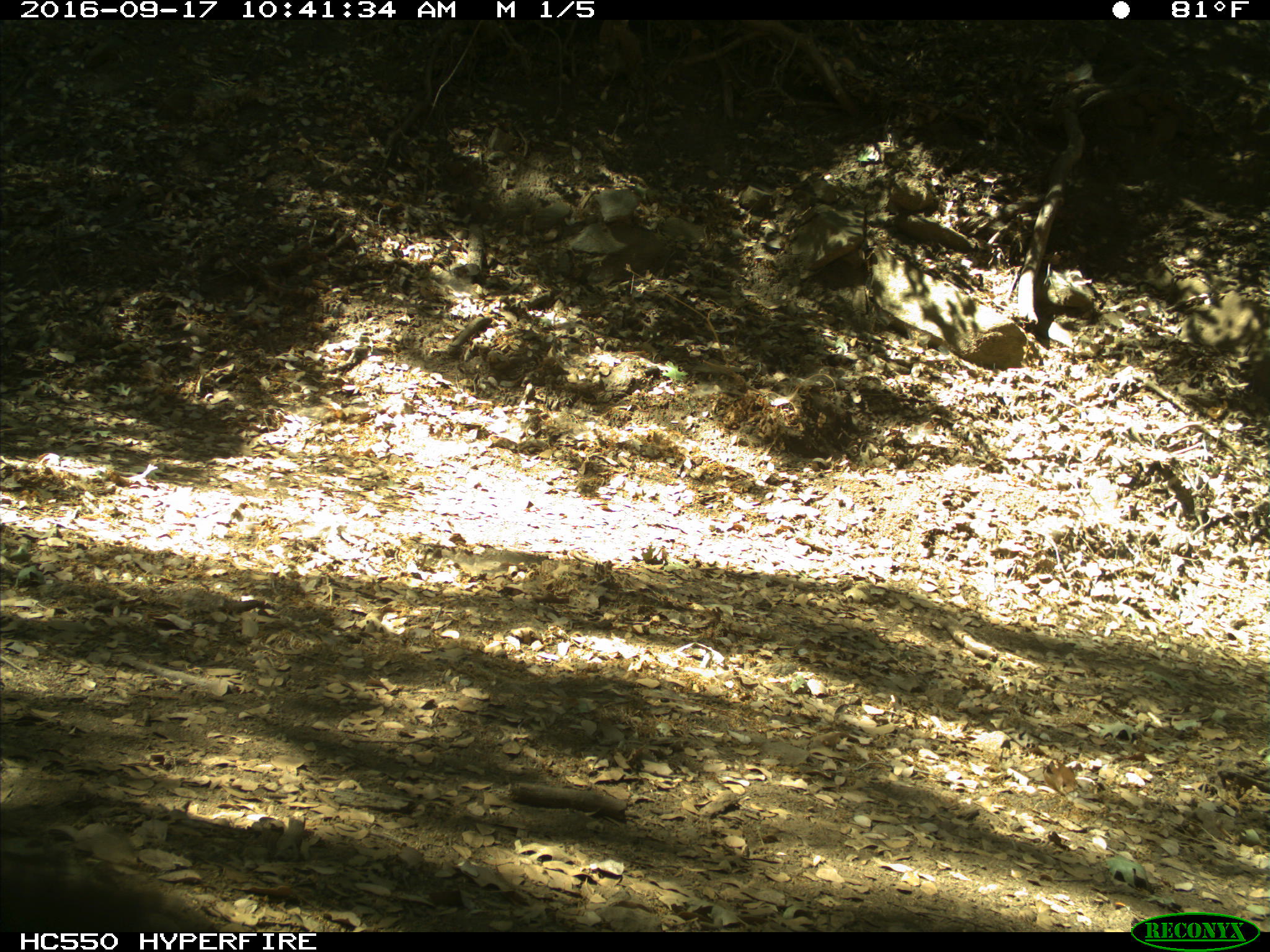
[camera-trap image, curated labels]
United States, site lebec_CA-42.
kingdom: Animalia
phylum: Chordata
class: Mammalia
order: Carnivora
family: Ursidae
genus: Ursus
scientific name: Ursus americanus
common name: american black bear